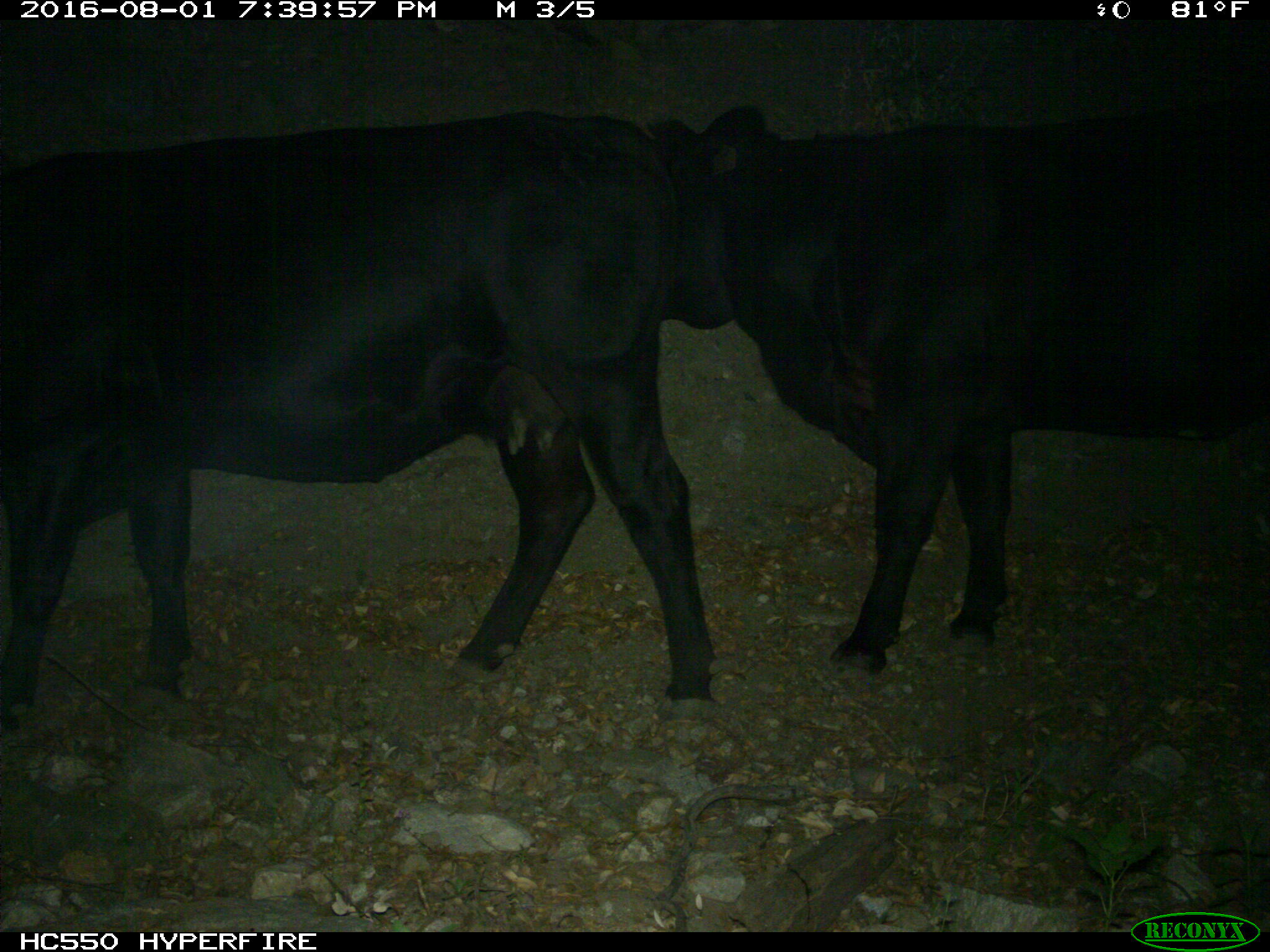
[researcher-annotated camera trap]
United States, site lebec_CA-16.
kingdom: Animalia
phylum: Chordata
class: Mammalia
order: Artiodactyla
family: Bovidae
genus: Bos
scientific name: Bos taurus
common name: domestic cow